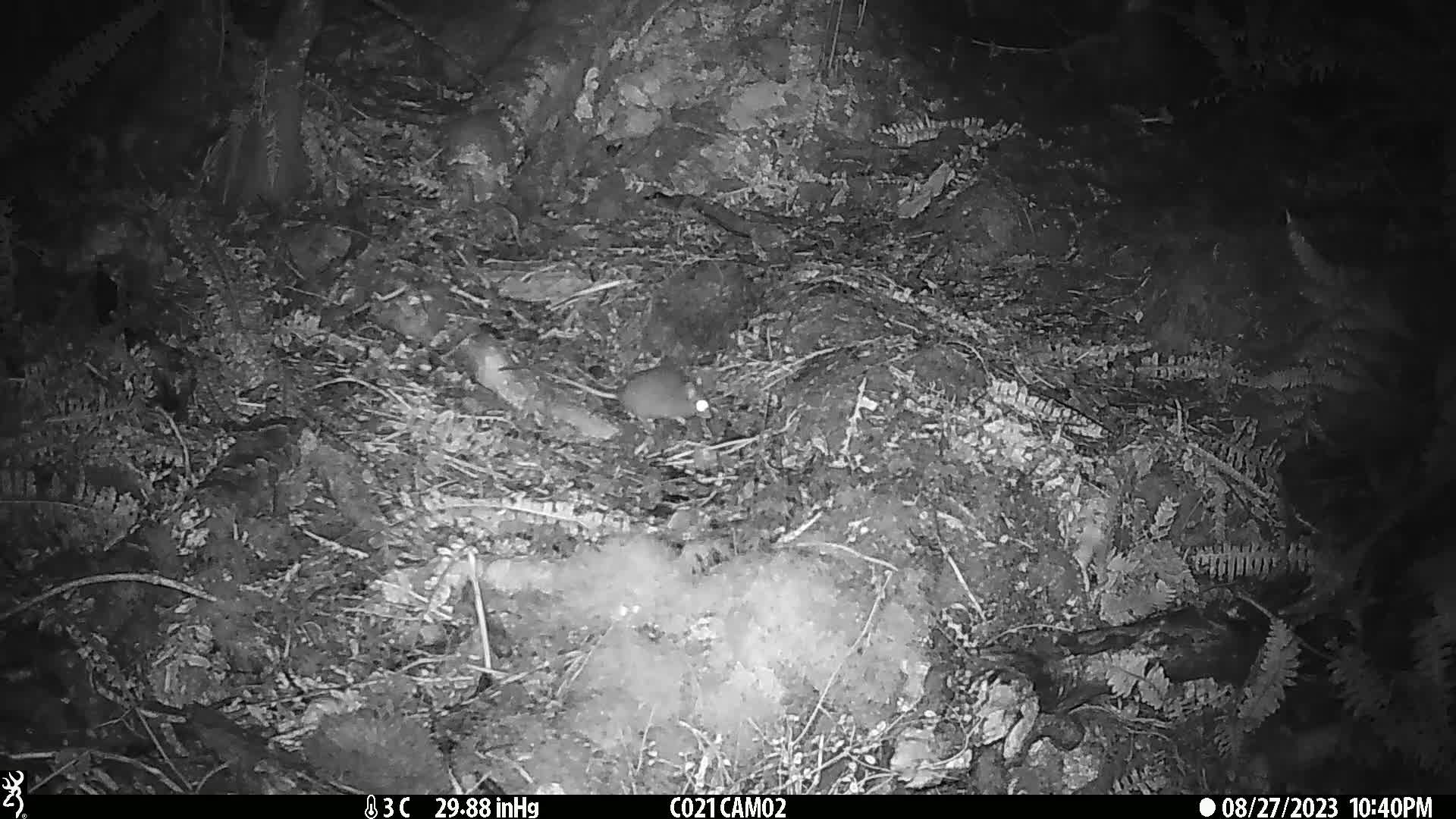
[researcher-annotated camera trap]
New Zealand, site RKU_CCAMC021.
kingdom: Animalia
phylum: Chordata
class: Mammalia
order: Rodentia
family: Muridae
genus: Rattus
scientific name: Rattus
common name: rat